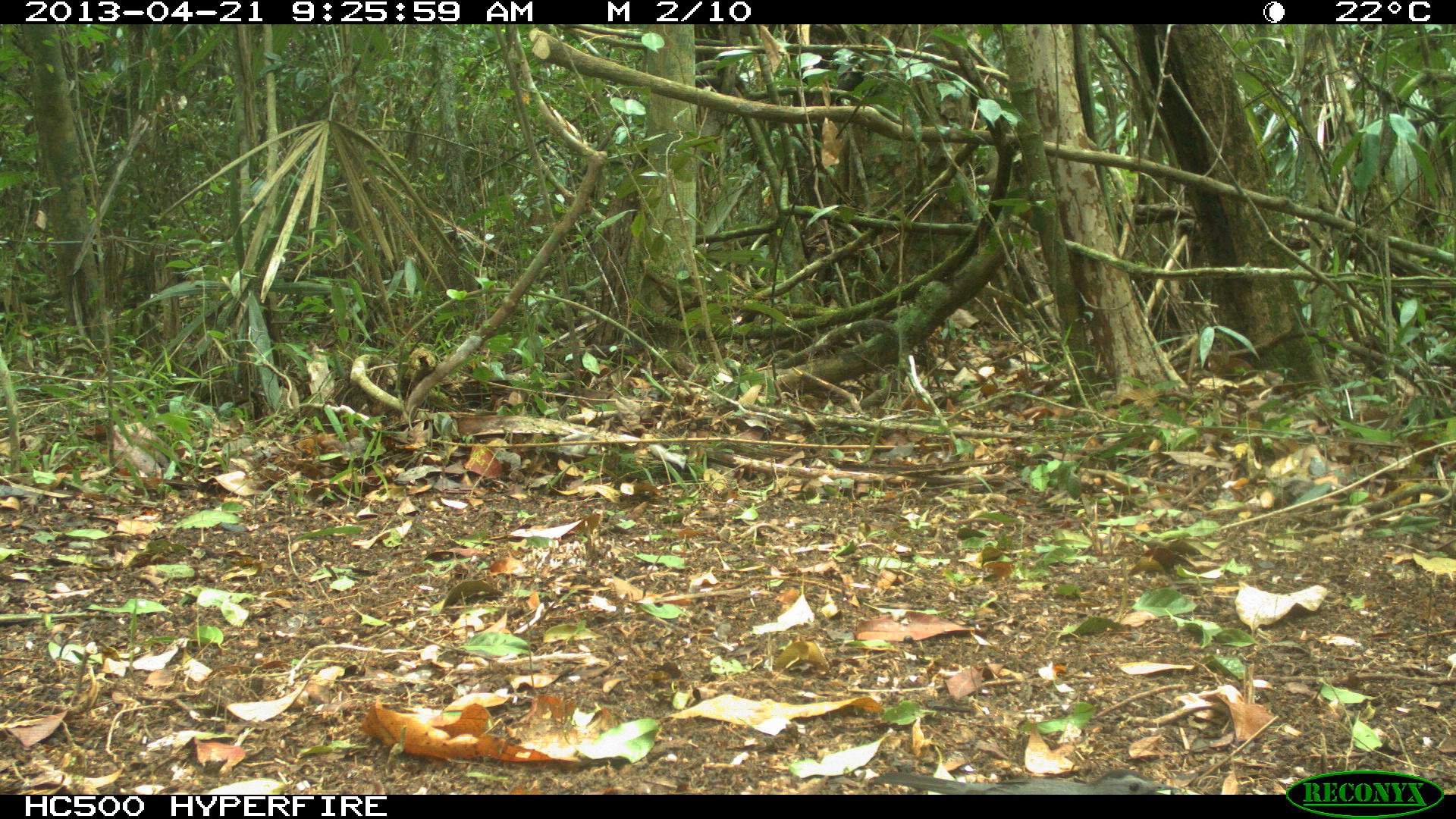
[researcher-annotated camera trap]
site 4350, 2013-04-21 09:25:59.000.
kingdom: Animalia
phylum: Chordata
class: Aves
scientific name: Aves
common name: bird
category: ave desconocida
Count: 1.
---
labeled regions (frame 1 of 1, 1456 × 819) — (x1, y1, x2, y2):
ave desconocida: (865, 769, 1168, 798)